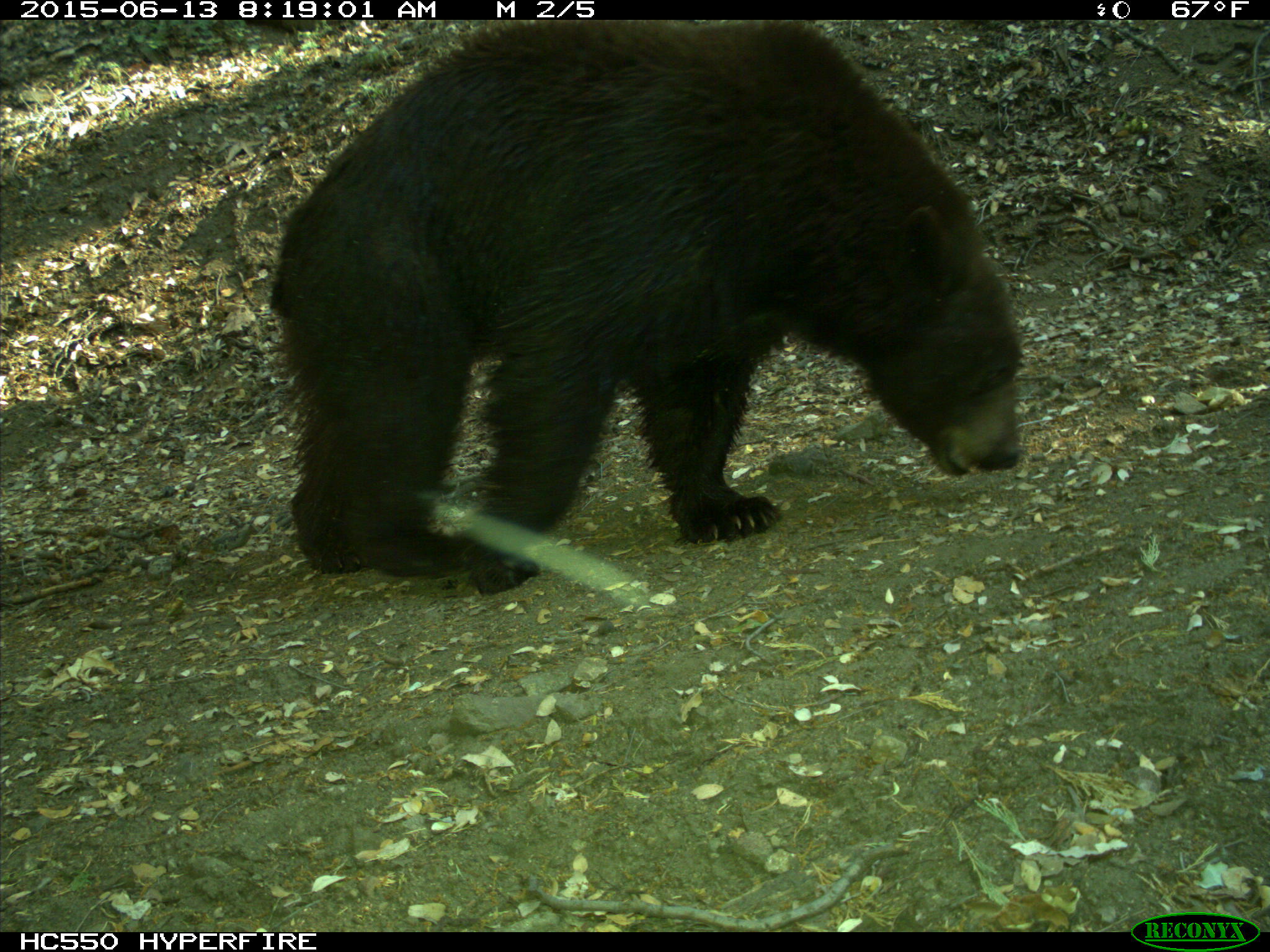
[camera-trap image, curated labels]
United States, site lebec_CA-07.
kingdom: Animalia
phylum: Chordata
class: Mammalia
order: Carnivora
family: Ursidae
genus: Ursus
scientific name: Ursus americanus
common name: american black bear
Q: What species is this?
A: Ursus americanus (american black bear).